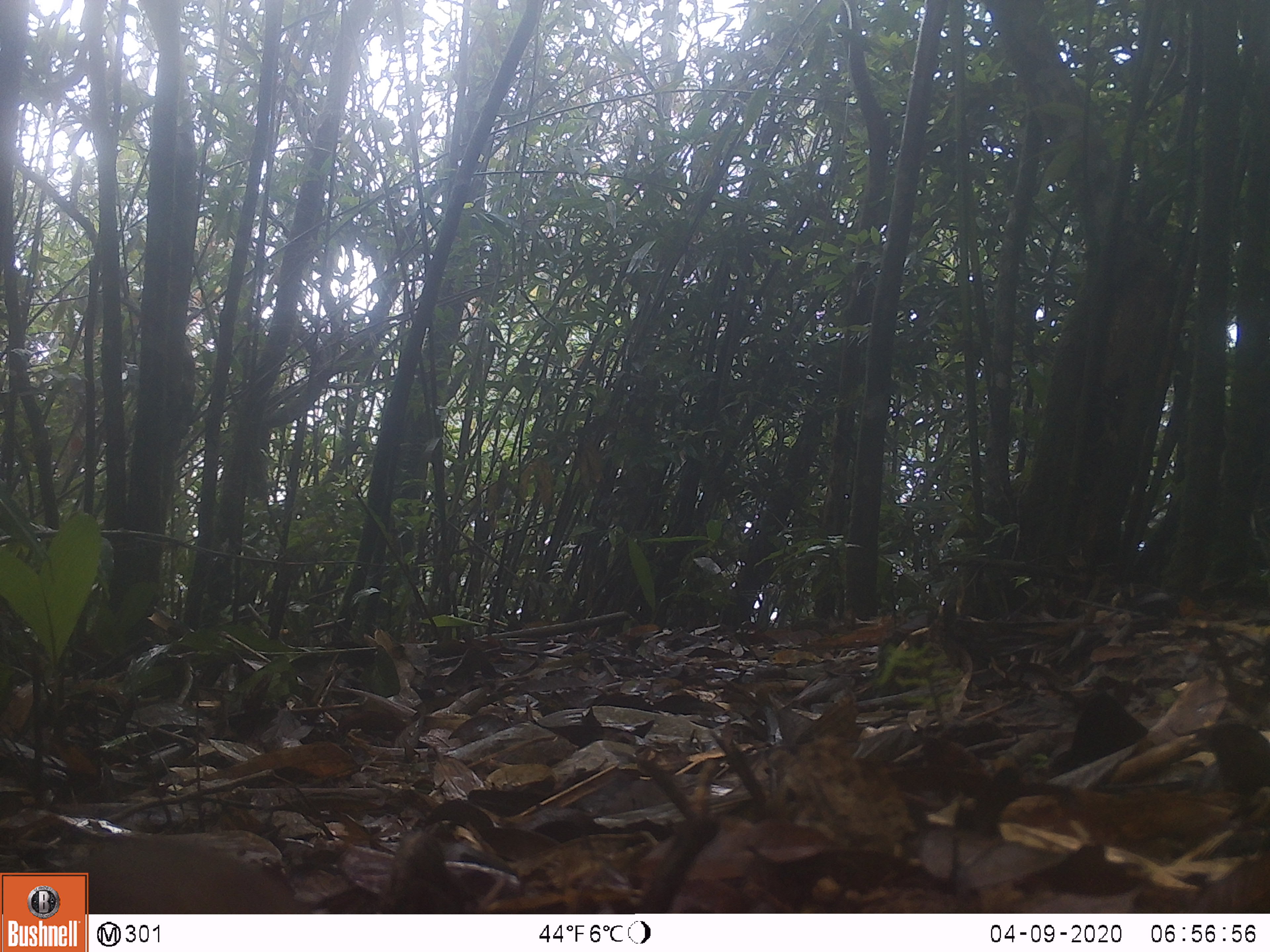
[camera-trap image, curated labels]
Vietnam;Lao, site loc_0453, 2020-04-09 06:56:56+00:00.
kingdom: Animalia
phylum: Chordata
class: Mammalia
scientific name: Mammalia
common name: mammal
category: unidentified small mammal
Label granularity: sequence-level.